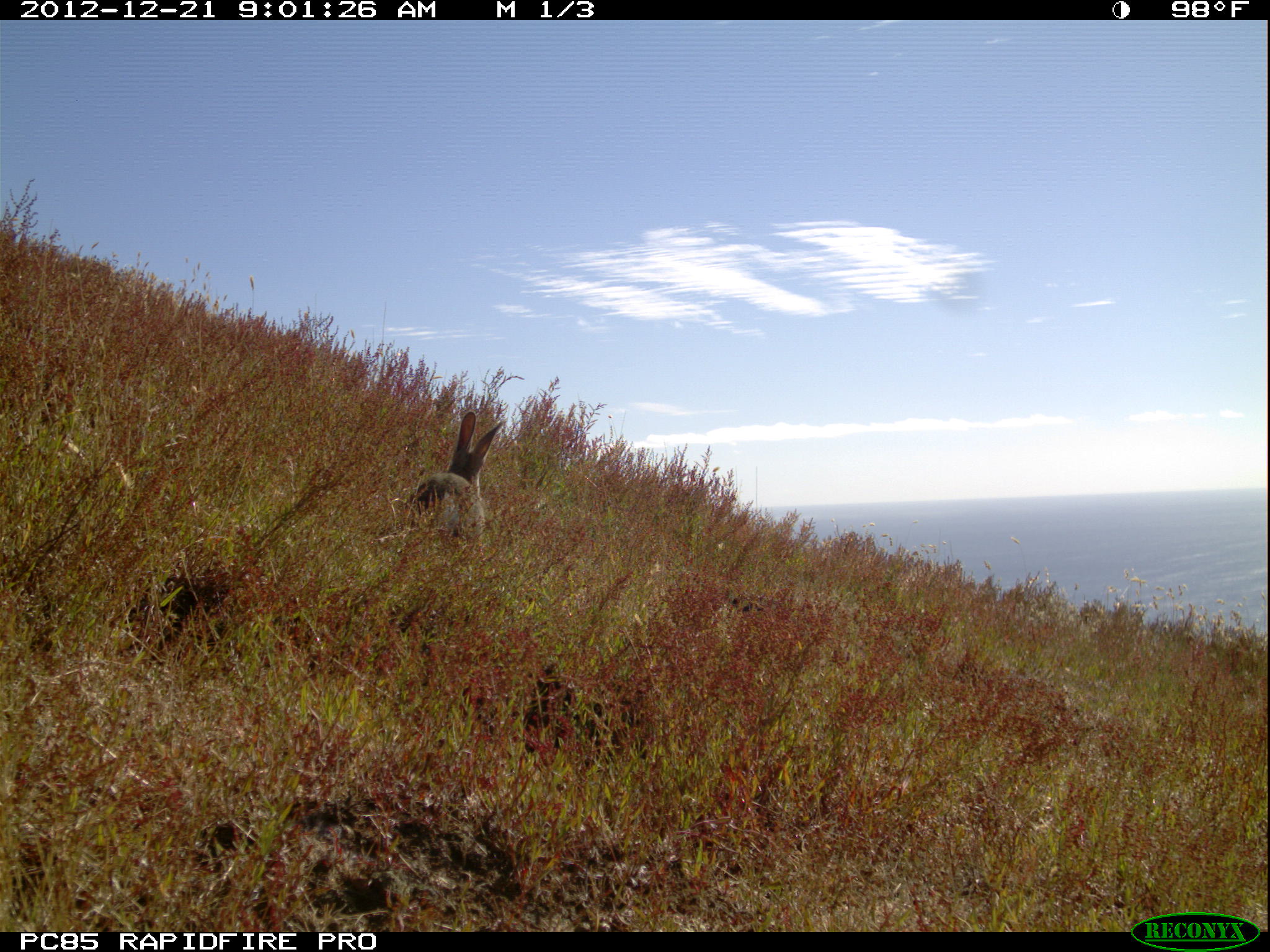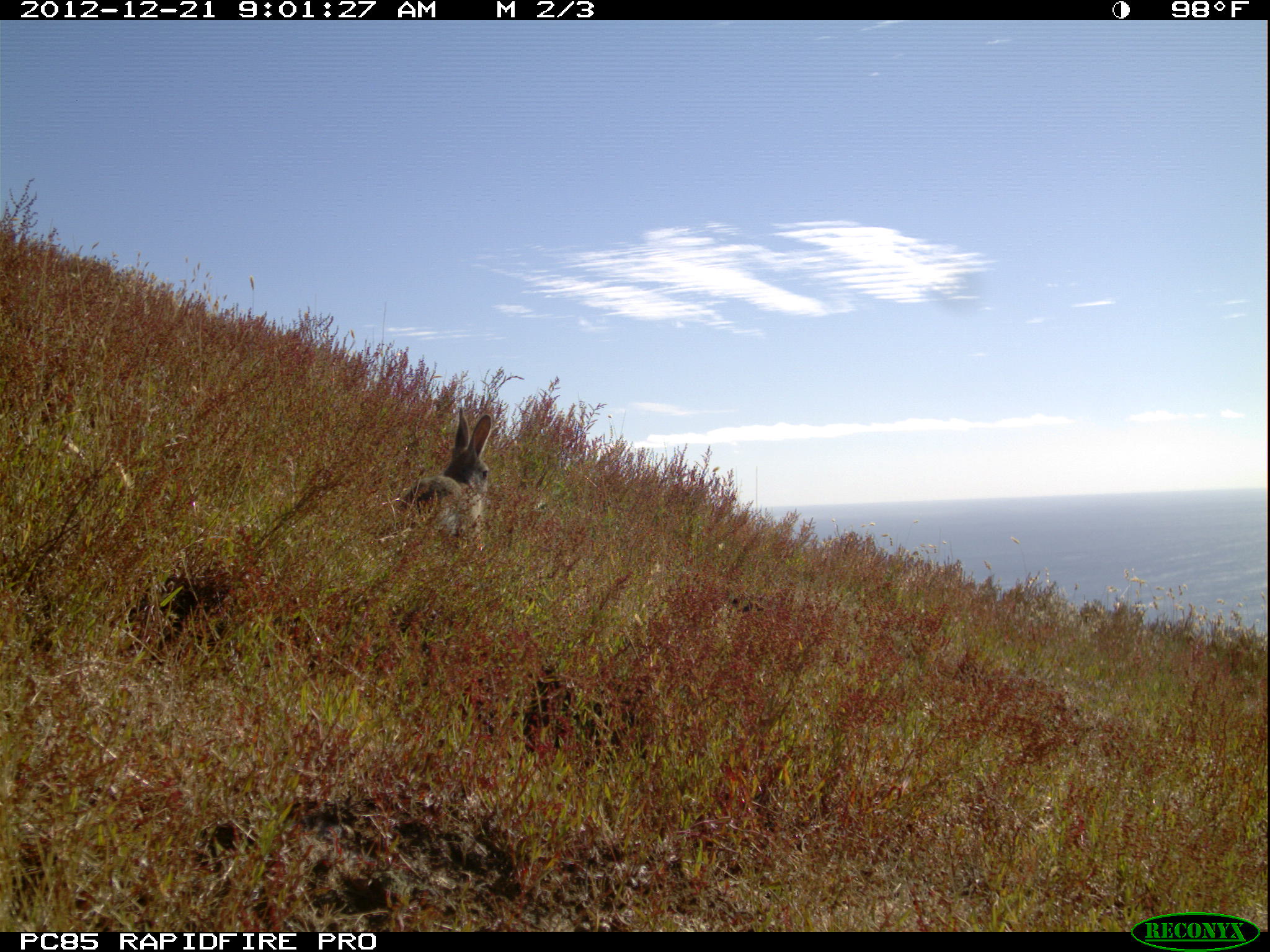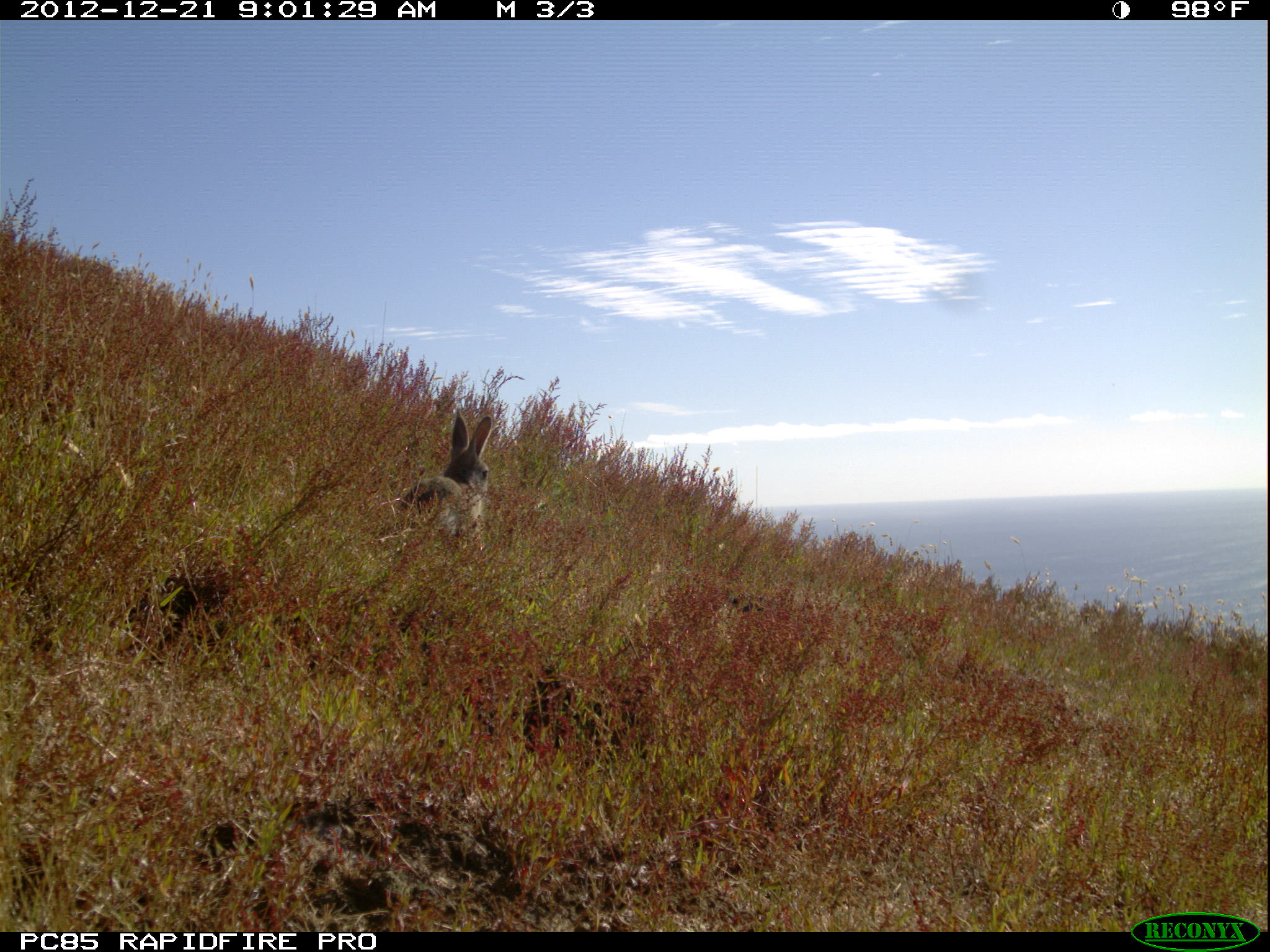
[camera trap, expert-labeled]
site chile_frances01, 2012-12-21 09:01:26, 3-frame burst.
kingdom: Animalia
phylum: Chordata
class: Mammalia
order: Lagomorpha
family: Leporidae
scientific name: Leporidae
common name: rabbits and hares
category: rabbit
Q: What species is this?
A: Rabbit (rabbits and hares) (Leporidae).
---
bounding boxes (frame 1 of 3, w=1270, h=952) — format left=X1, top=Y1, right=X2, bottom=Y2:
rabbit: left=405, top=408, right=503, bottom=544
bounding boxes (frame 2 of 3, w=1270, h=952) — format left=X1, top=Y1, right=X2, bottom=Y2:
rabbit: left=387, top=402, right=495, bottom=543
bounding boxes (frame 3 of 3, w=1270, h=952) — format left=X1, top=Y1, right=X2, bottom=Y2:
rabbit: left=387, top=407, right=497, bottom=548